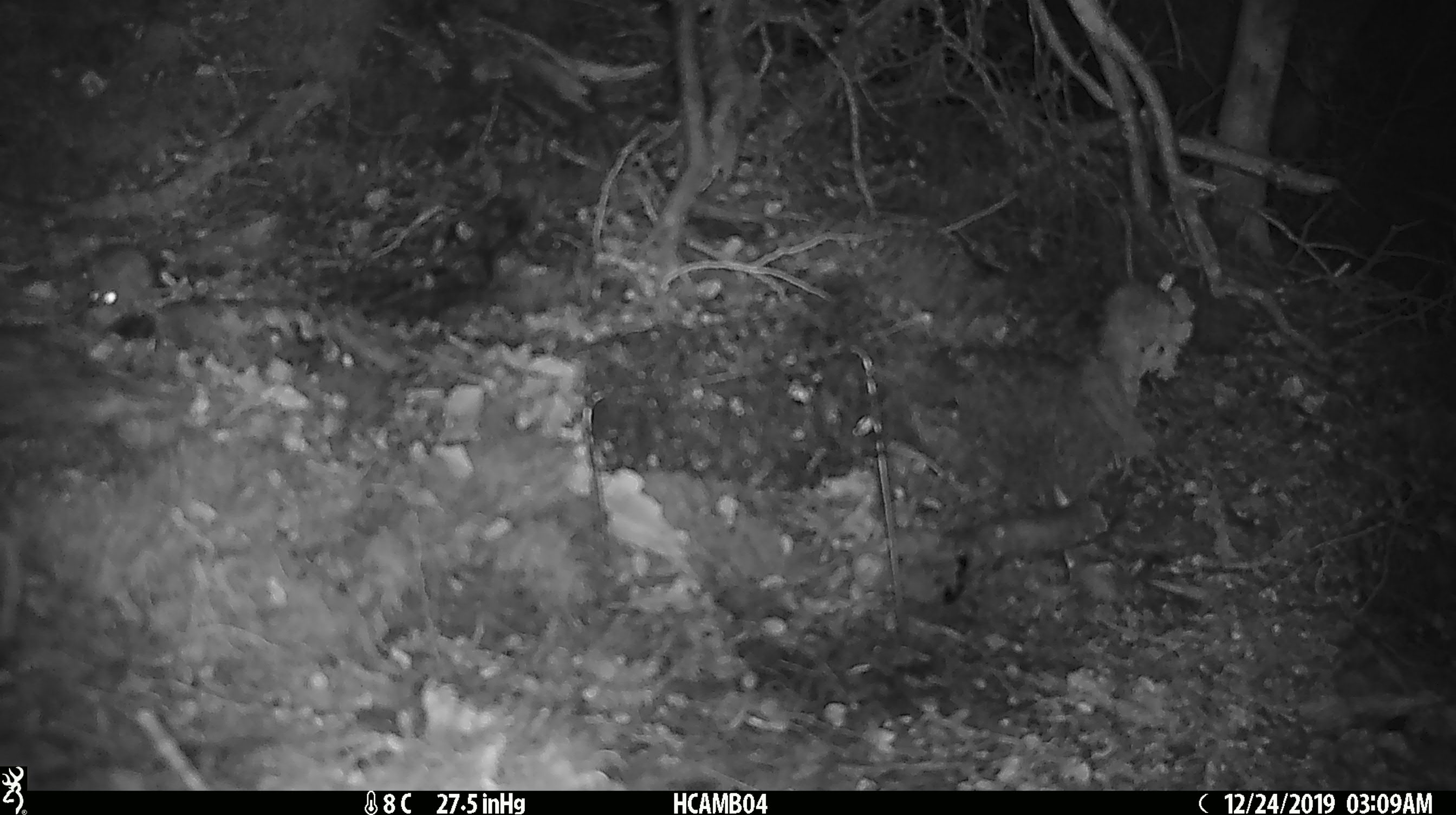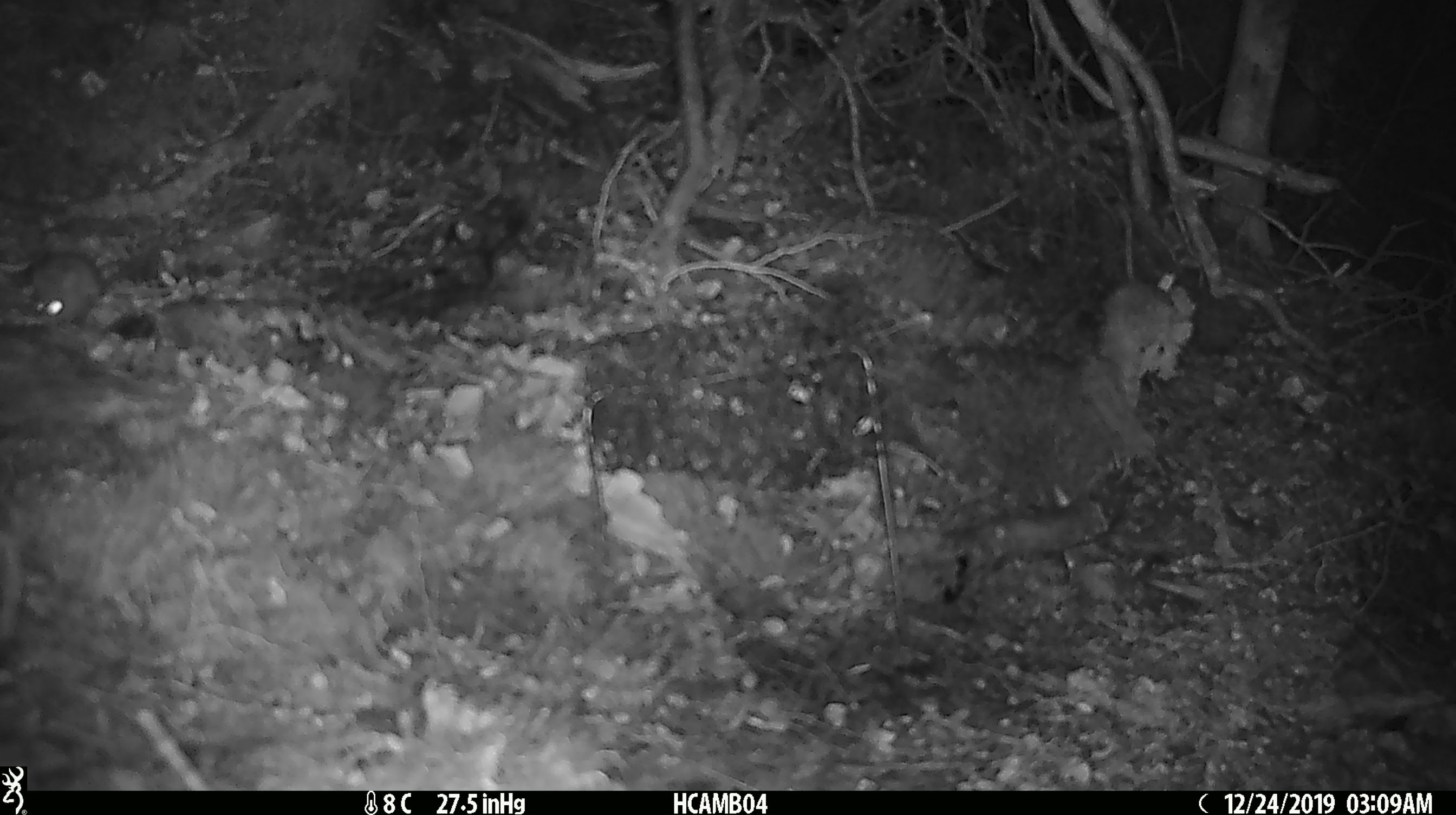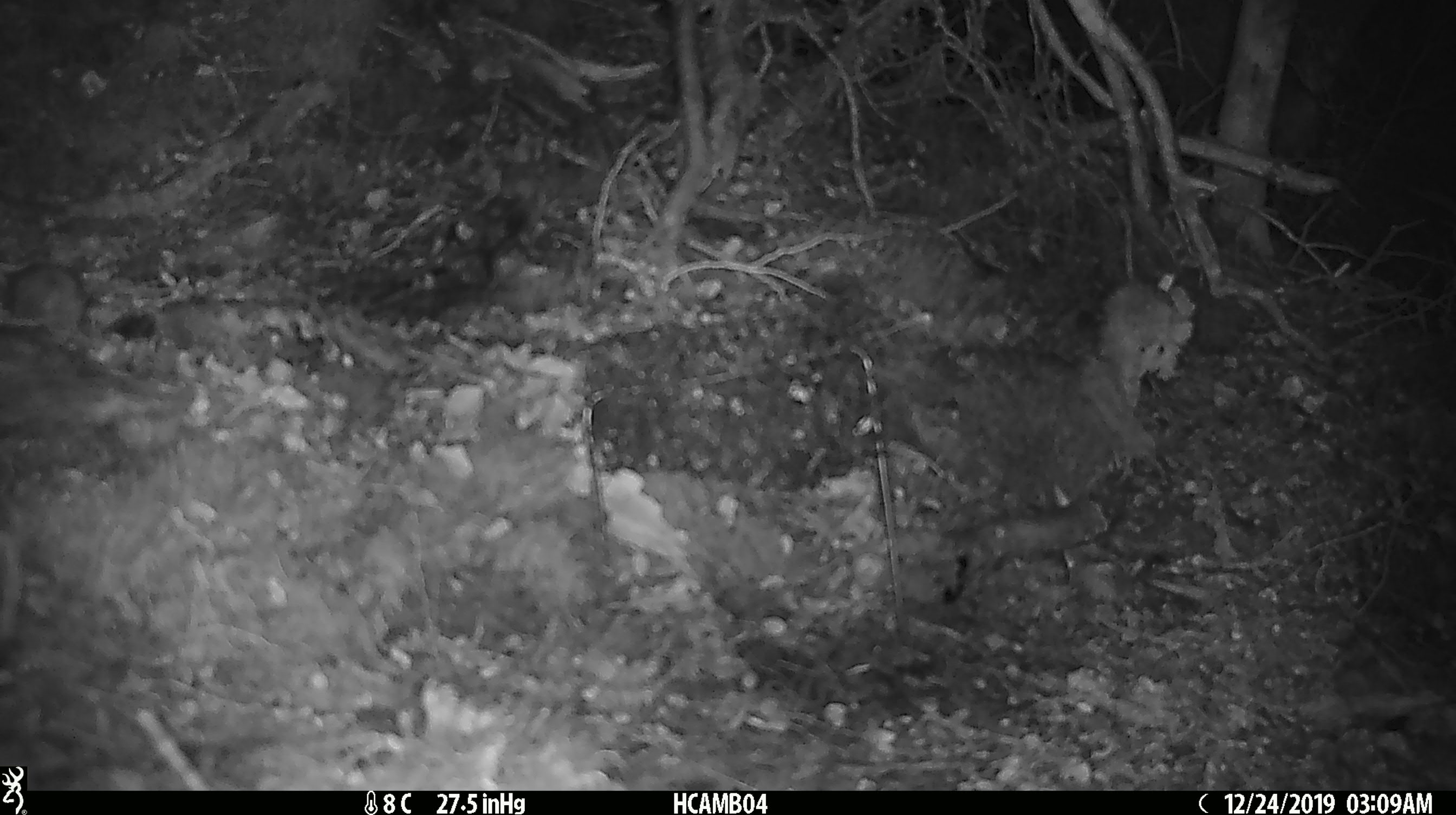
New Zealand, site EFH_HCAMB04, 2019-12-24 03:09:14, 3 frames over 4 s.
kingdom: Animalia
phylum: Chordata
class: Mammalia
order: Rodentia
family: Muridae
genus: Mus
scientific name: Mus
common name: mouse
Mouse (Mus).